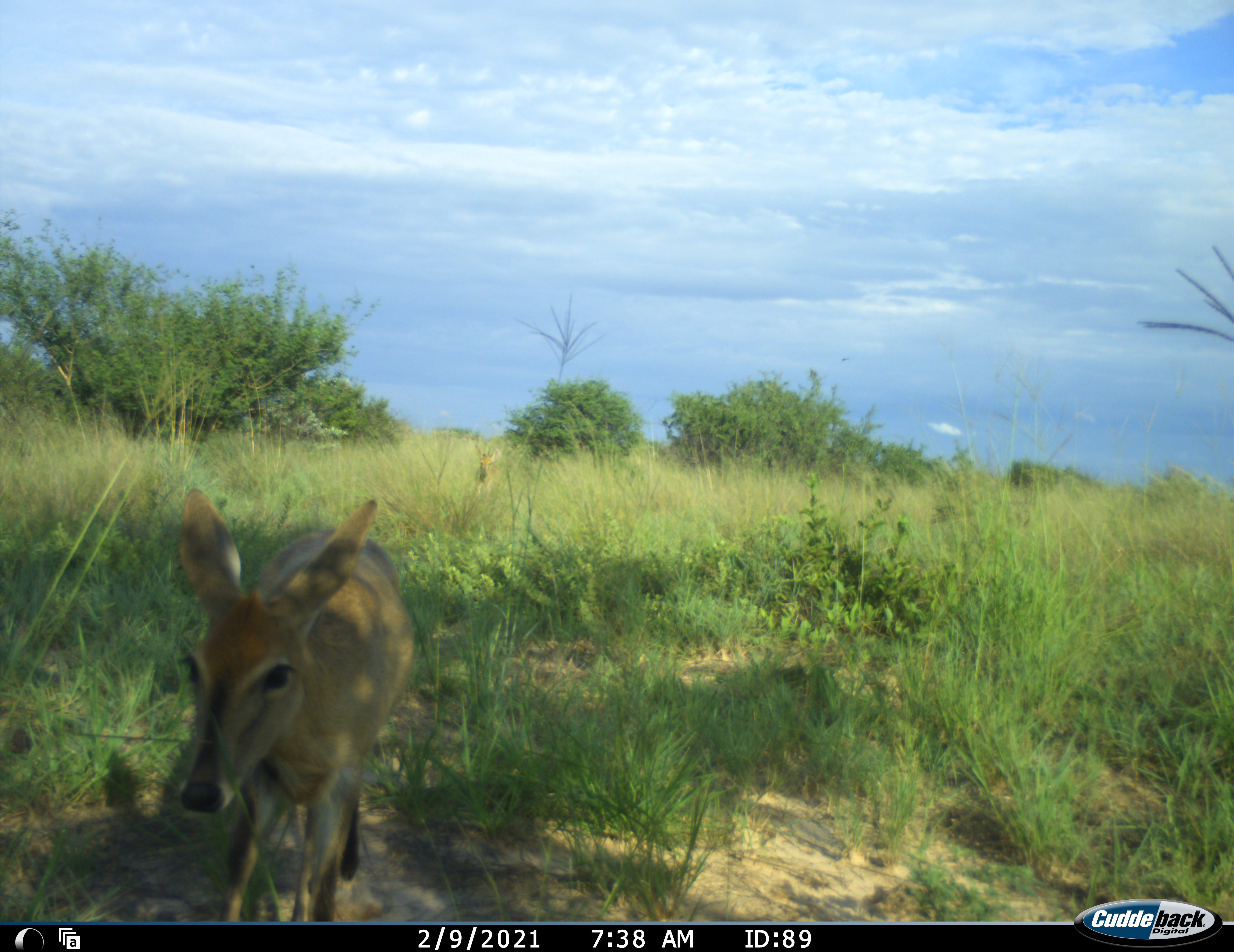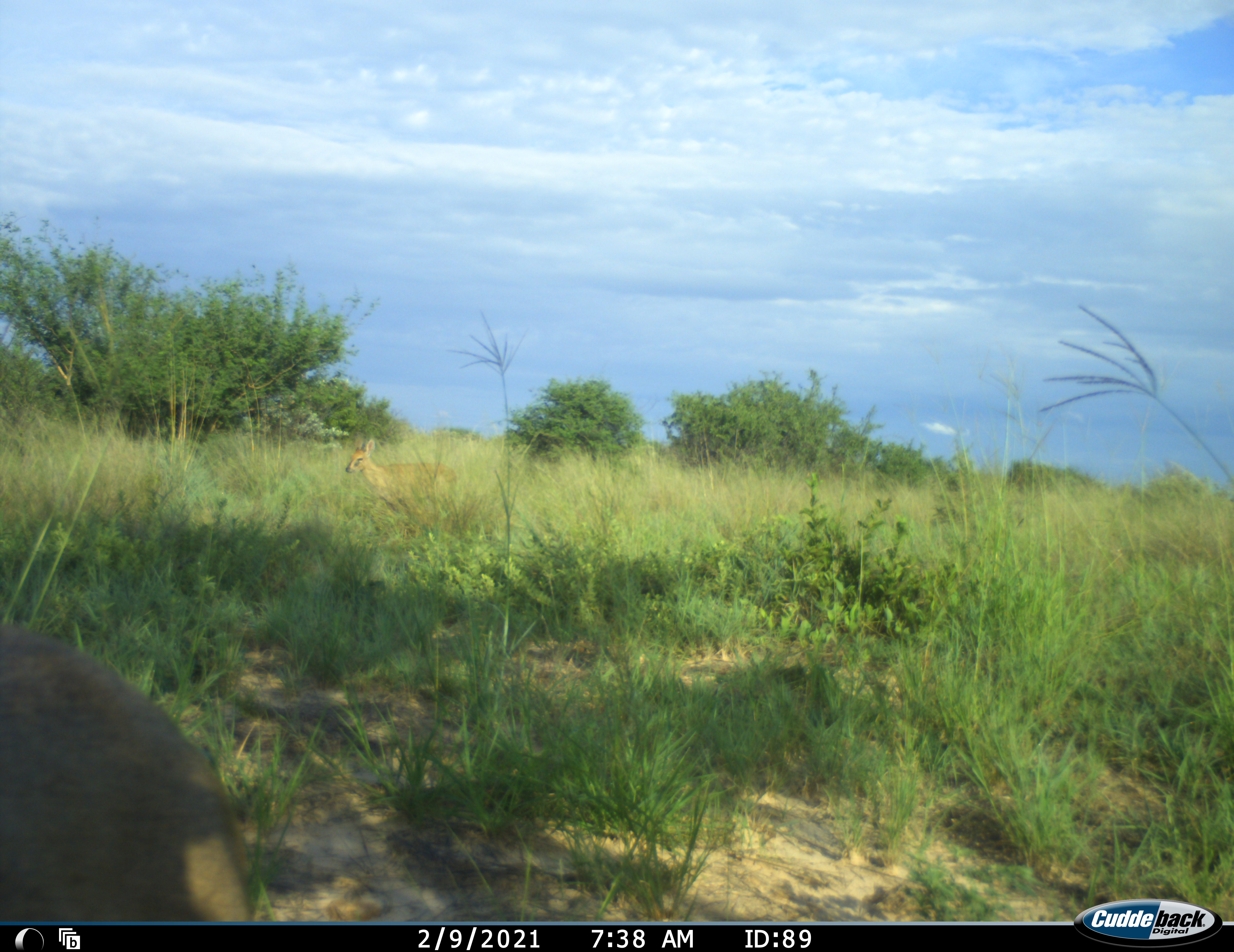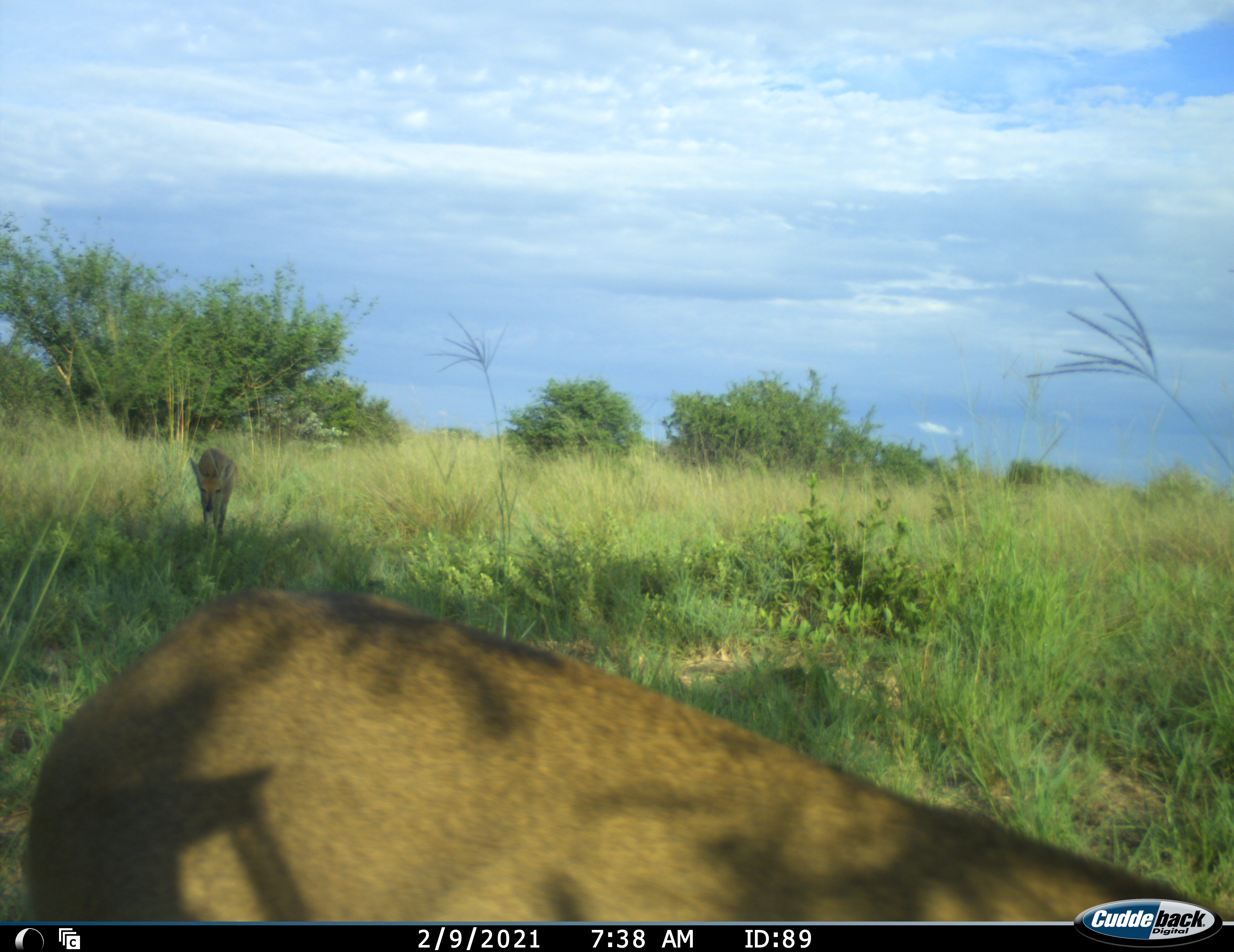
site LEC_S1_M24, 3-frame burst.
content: unidentified animal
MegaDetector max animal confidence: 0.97